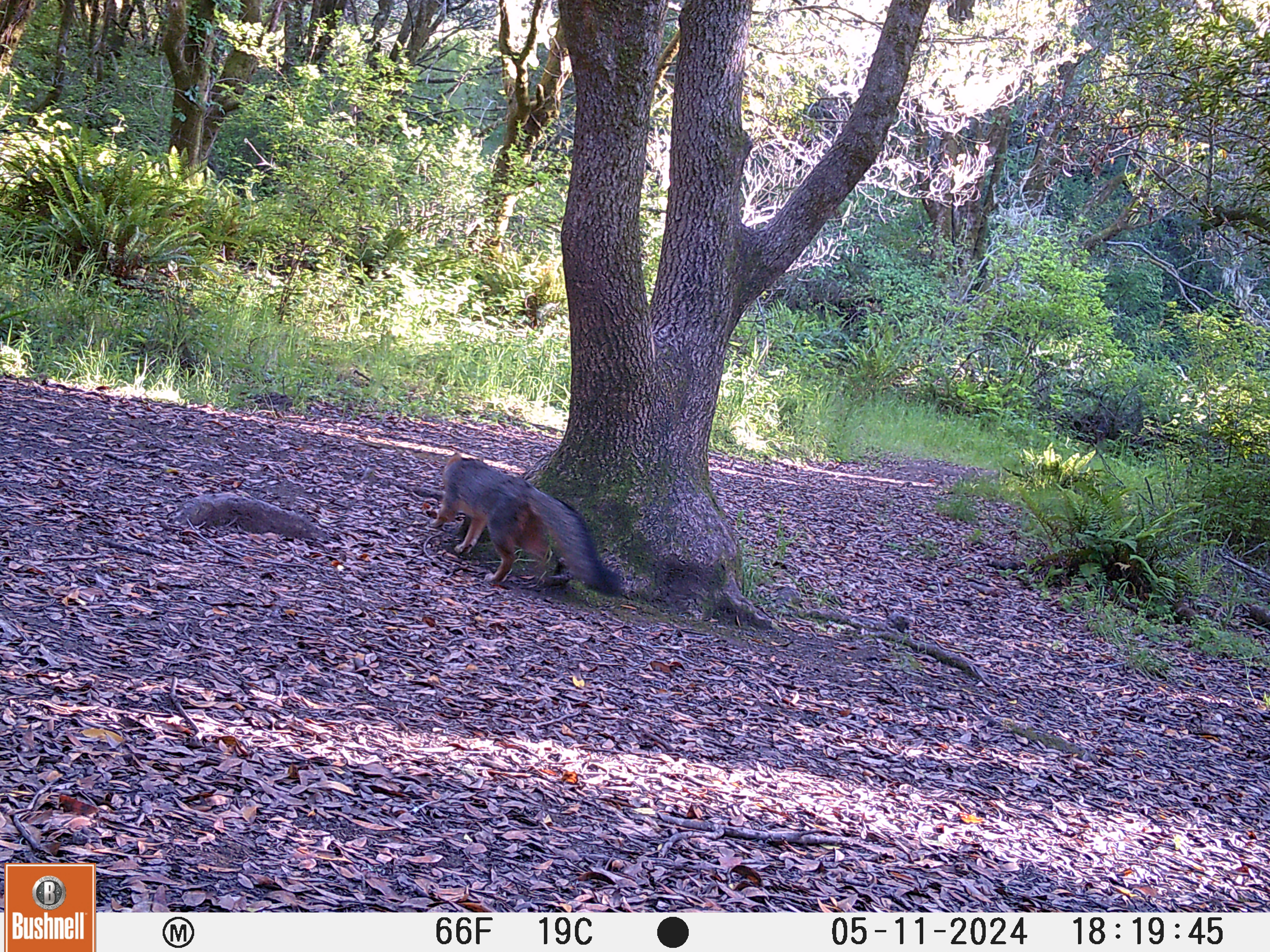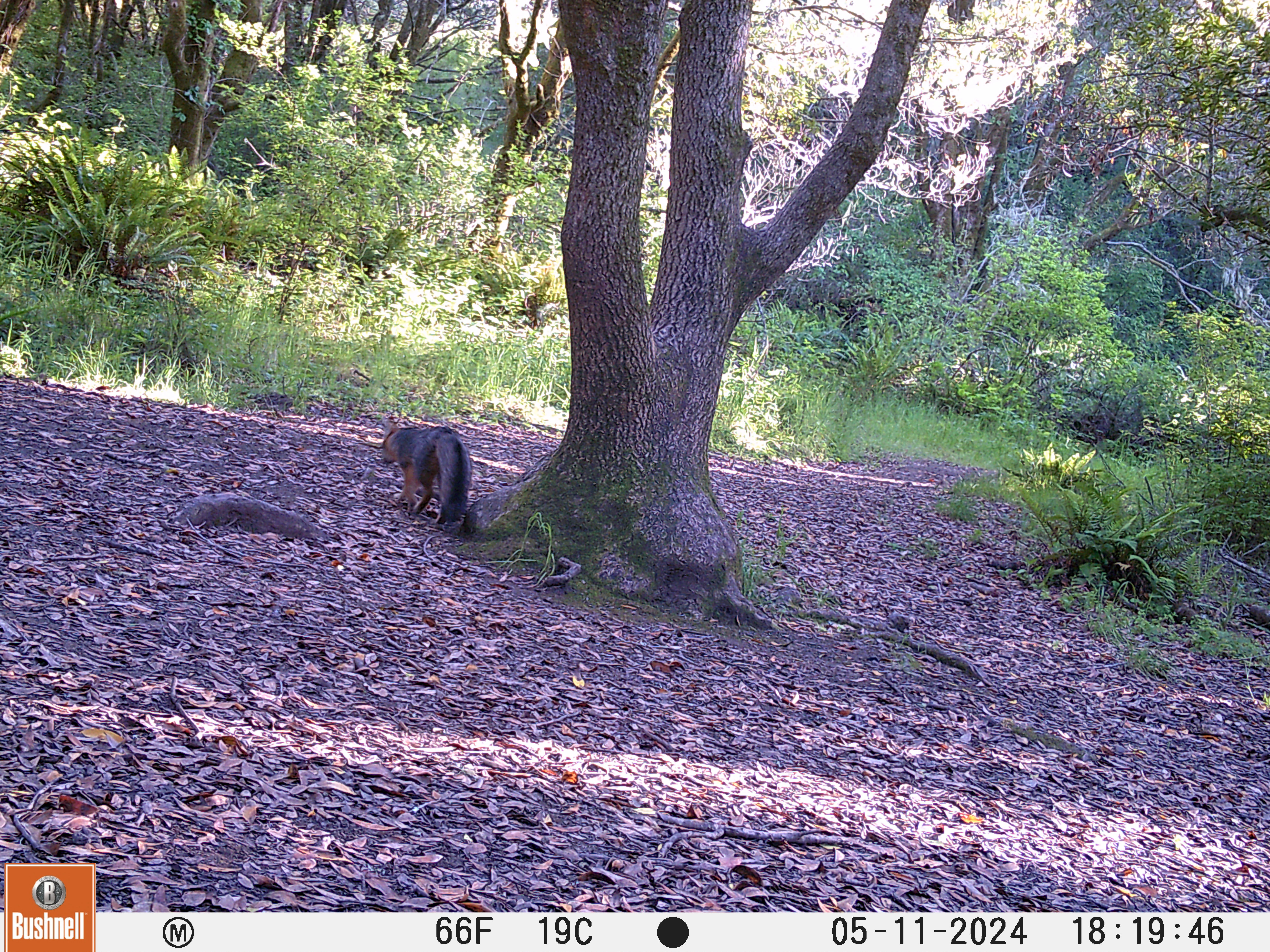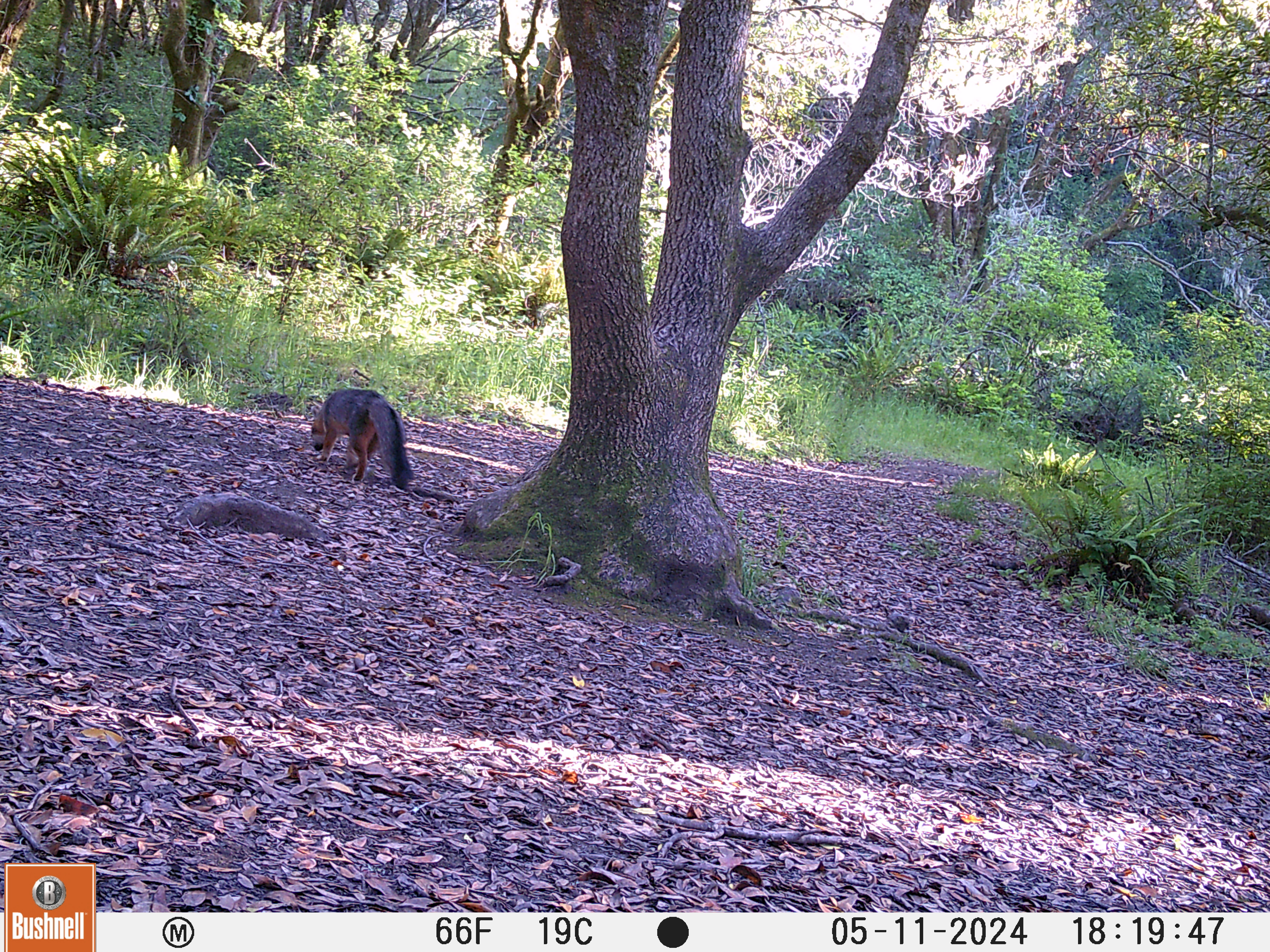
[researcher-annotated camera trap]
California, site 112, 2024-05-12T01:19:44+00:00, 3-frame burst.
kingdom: Animalia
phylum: Chordata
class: Mammalia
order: Carnivora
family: Canidae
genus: Urocyon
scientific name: Urocyon cinereoargenteus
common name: gray fox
Gray fox (Urocyon cinereoargenteus).